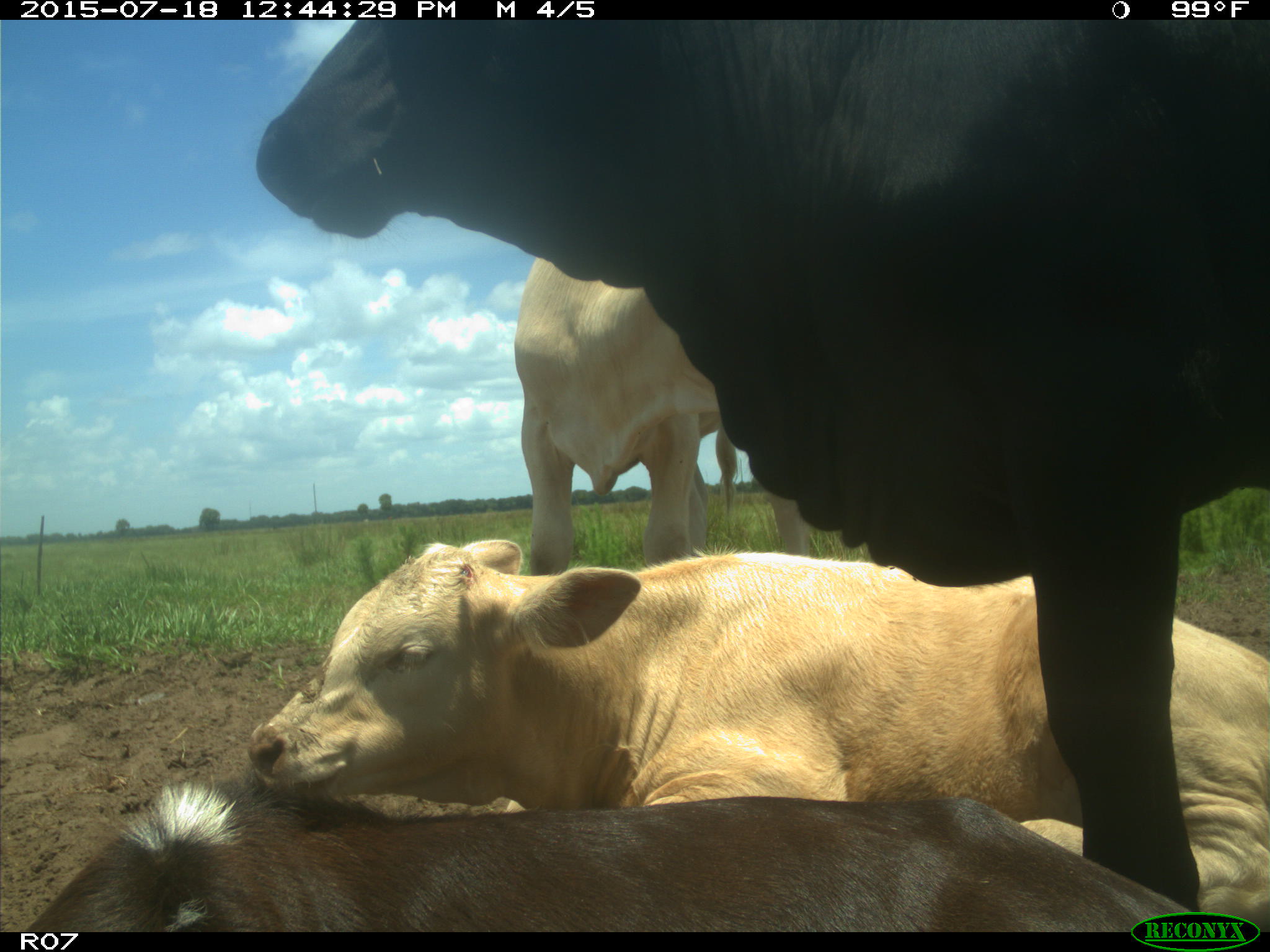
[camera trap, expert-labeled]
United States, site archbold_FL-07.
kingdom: Animalia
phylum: Chordata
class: Mammalia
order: Artiodactyla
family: Bovidae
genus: Bos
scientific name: Bos taurus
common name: domestic cow